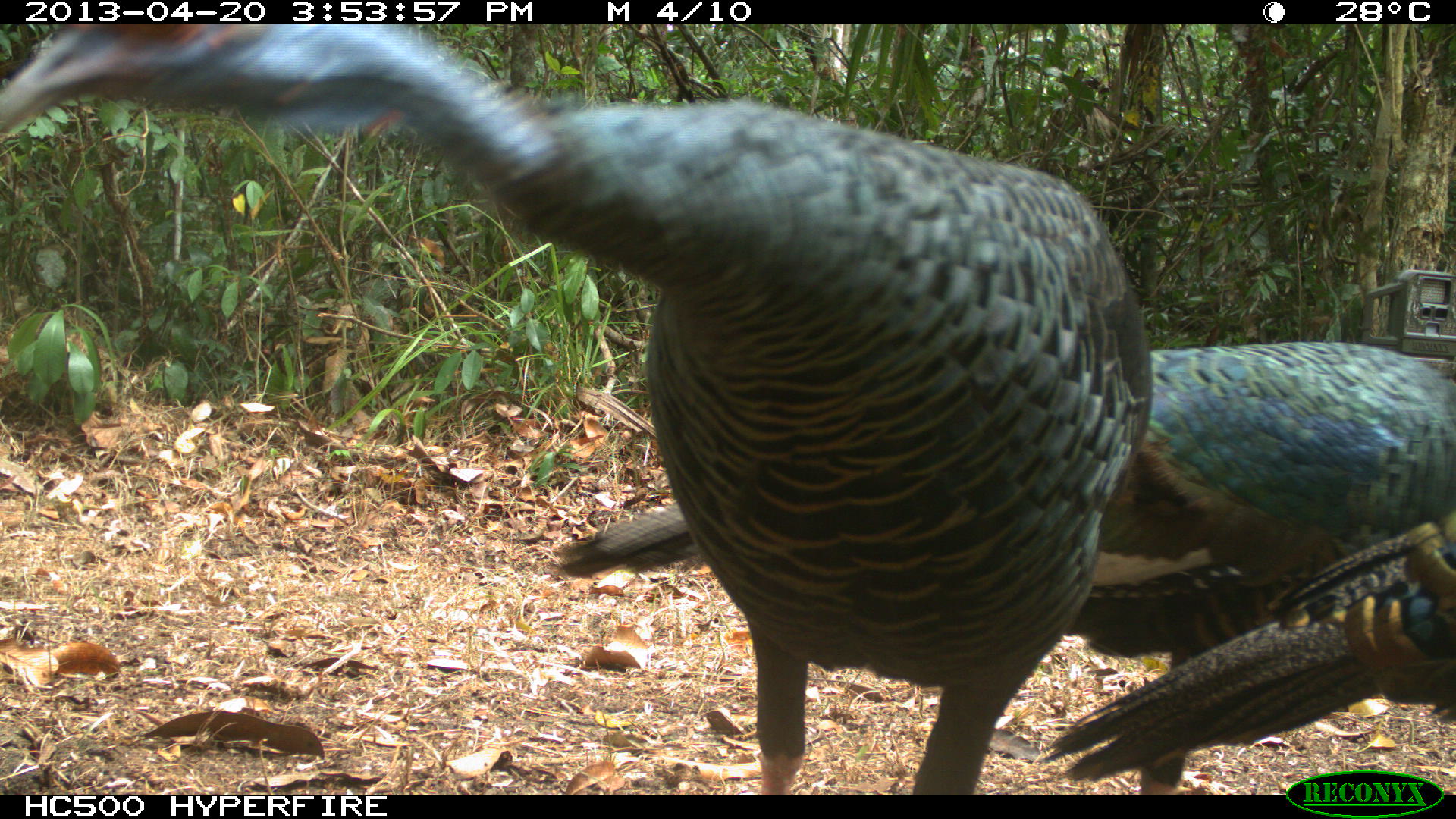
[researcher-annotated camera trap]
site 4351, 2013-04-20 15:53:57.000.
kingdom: Animalia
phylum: Chordata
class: Aves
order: Galliformes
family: Phasianidae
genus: Meleagris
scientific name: Meleagris ocellata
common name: ocellated turkey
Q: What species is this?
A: Meleagris ocellata (ocellated turkey).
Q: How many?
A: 3.